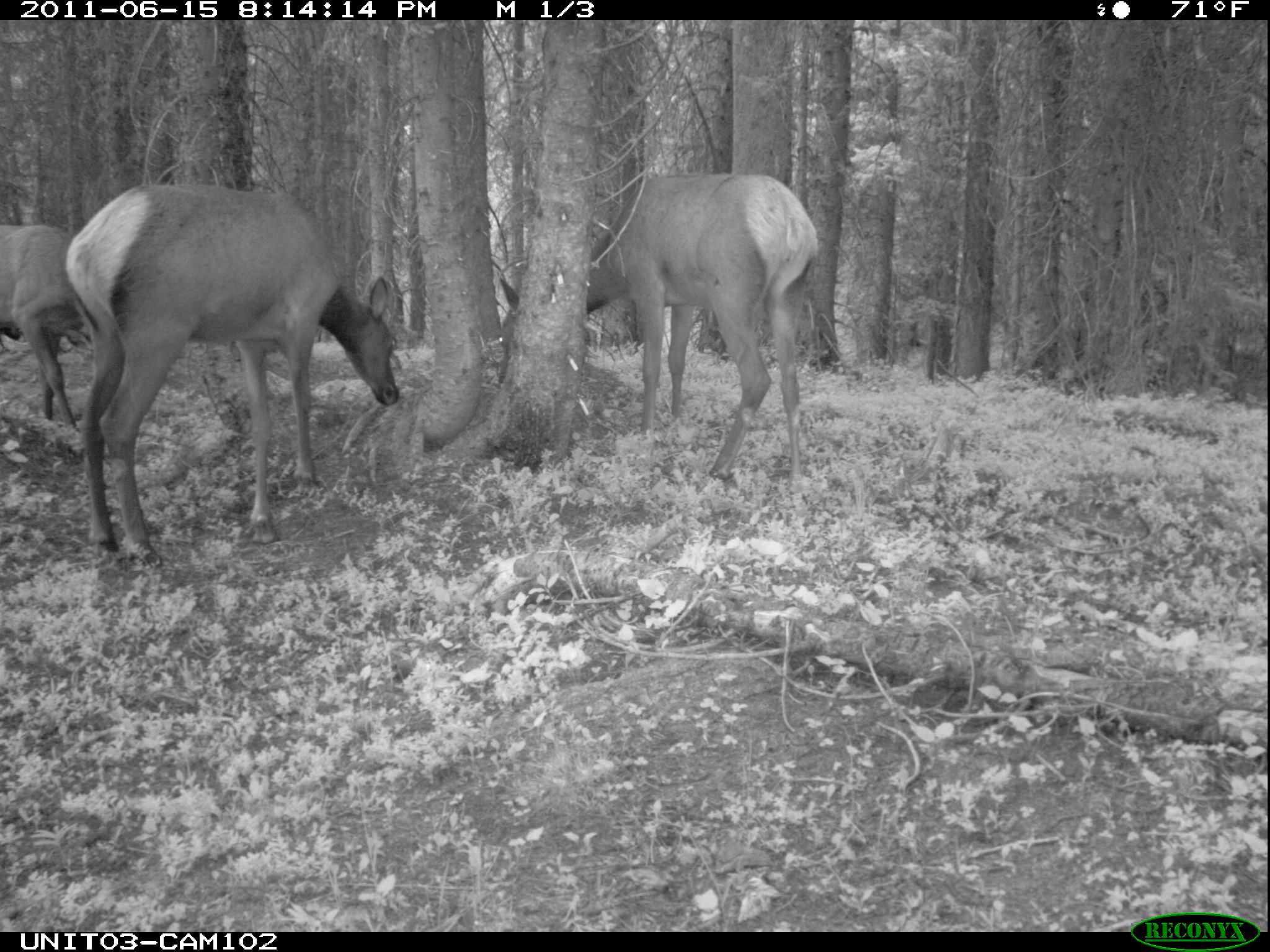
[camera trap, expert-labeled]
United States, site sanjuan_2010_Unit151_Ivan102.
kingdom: Animalia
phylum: Chordata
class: Mammalia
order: Artiodactyla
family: Cervidae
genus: Cervus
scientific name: Cervus elaphus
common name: red deer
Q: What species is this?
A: Cervus elaphus (red deer).